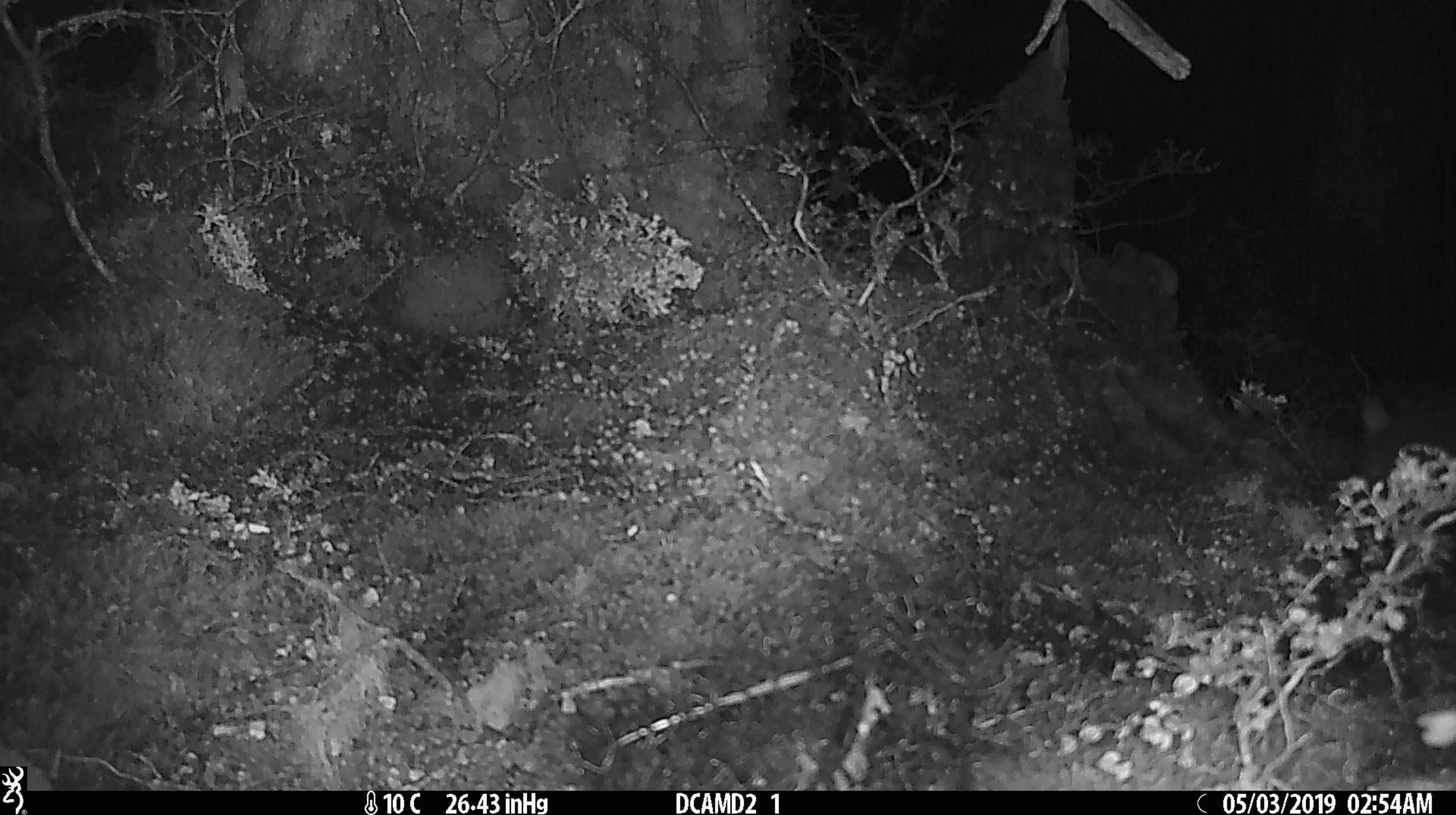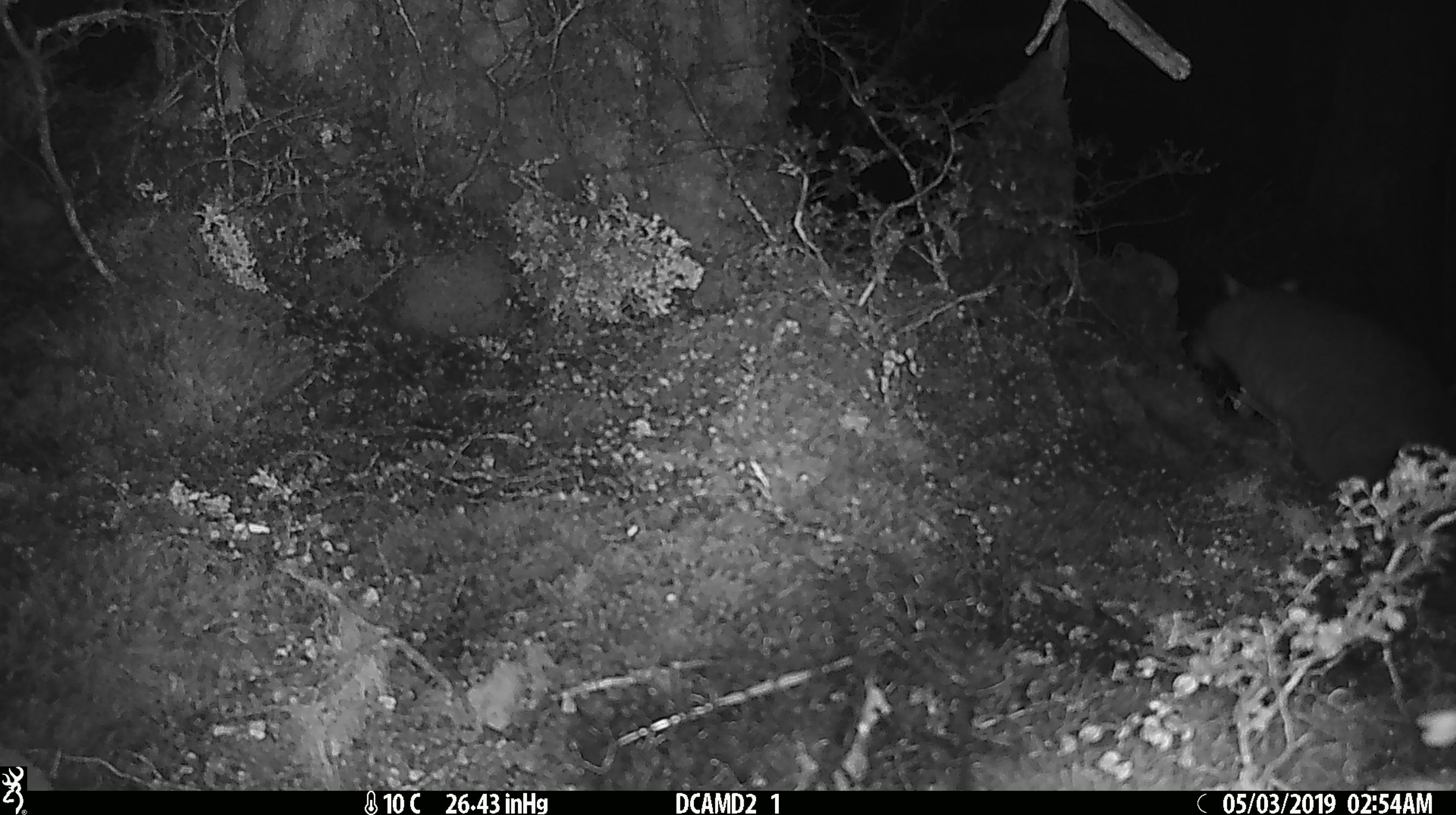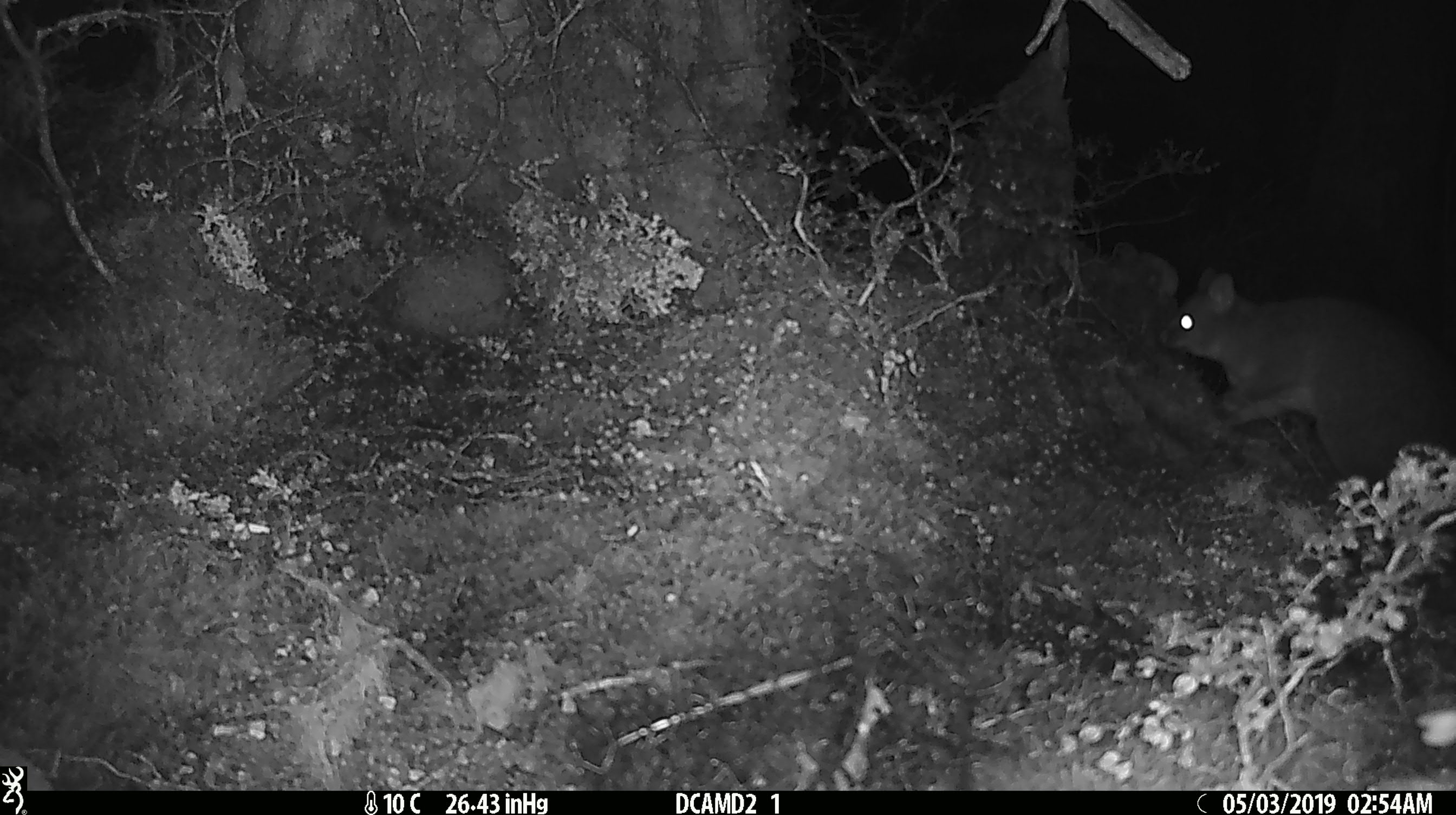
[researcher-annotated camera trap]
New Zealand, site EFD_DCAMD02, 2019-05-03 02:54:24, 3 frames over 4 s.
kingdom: Animalia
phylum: Chordata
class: Mammalia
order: Diprotodontia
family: Phalangeridae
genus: Trichosurus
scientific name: Trichosurus vulpecula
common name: common brushtail possum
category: possum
Possum (common brushtail possum) (Trichosurus vulpecula).